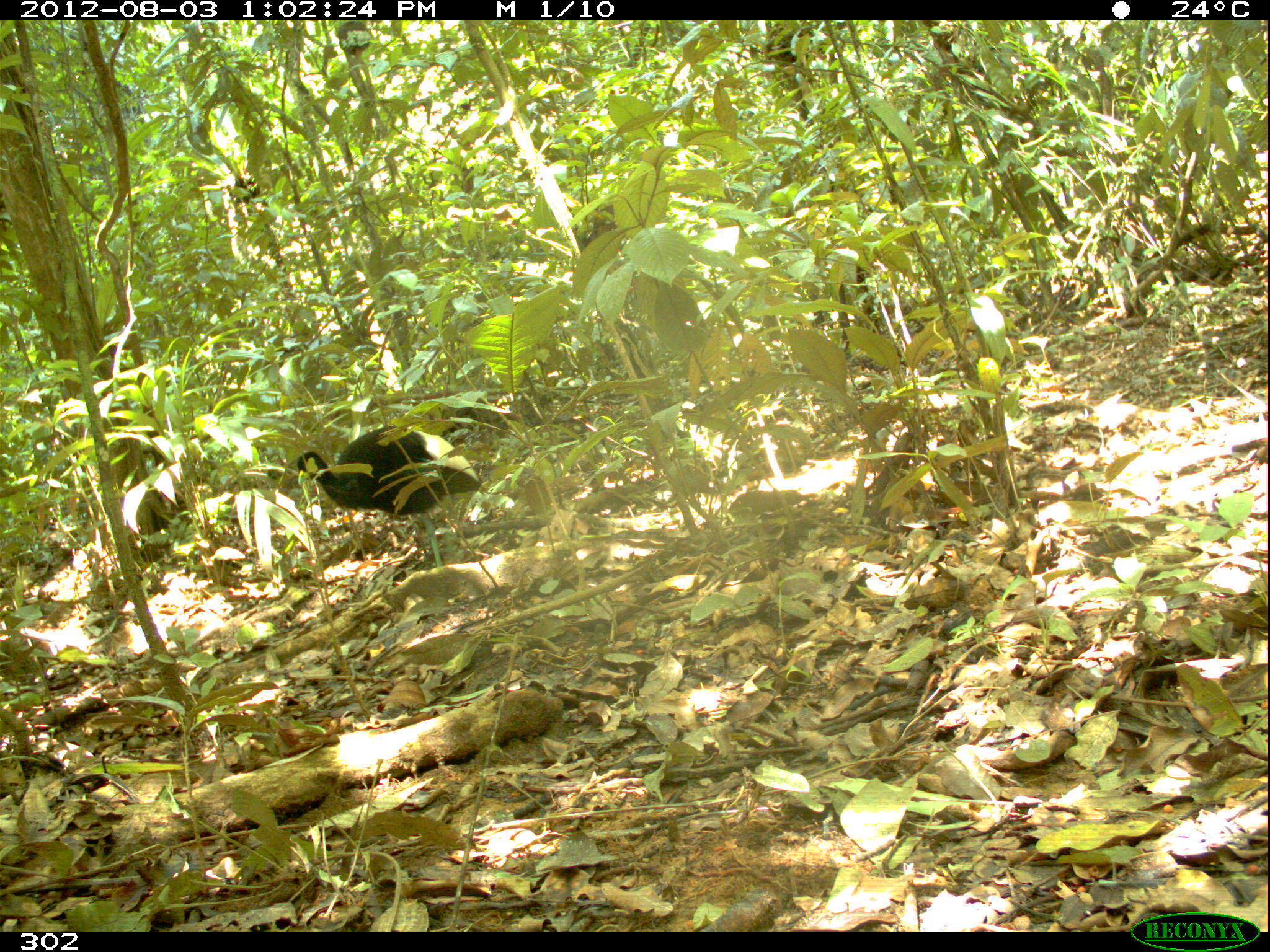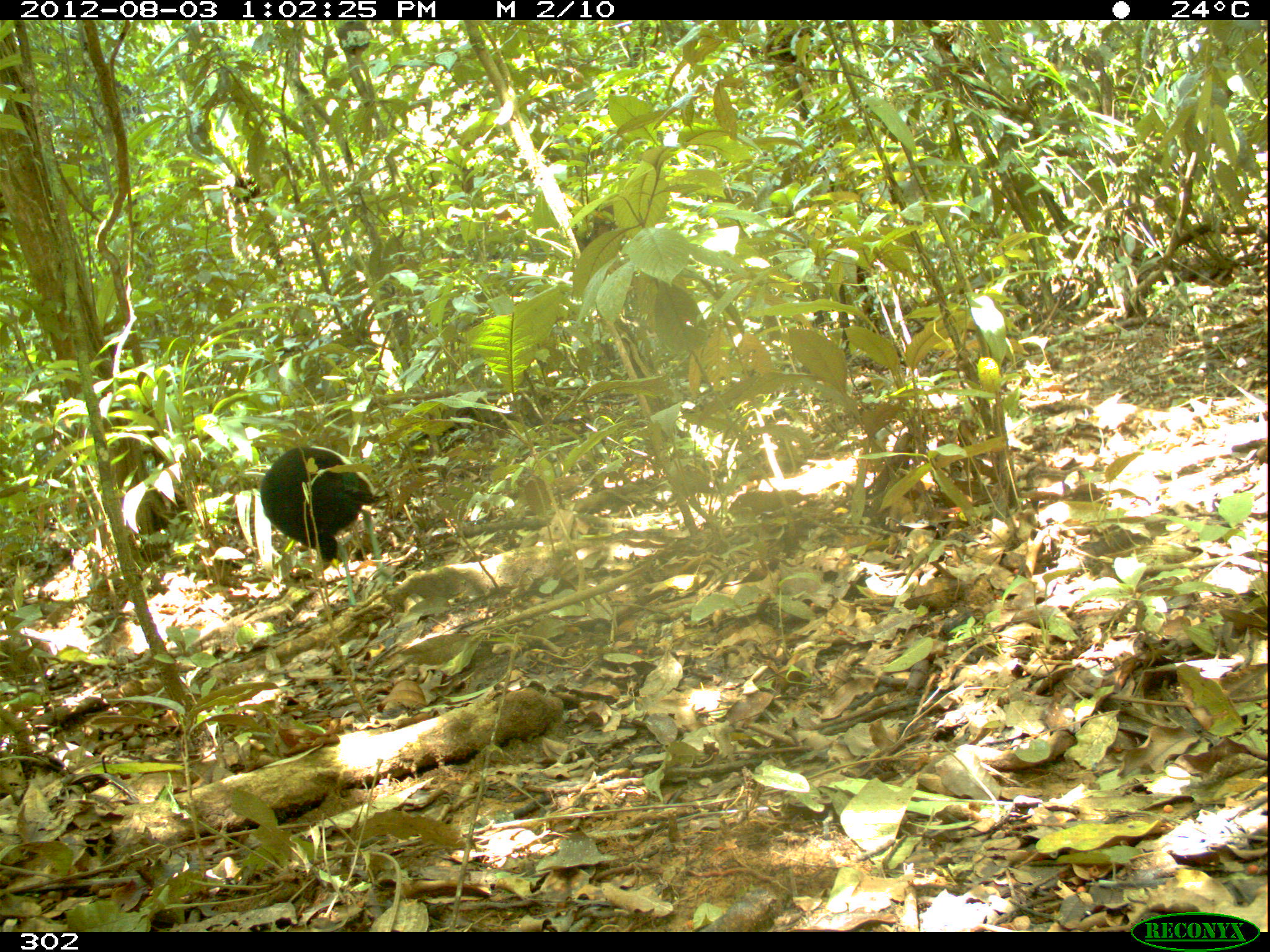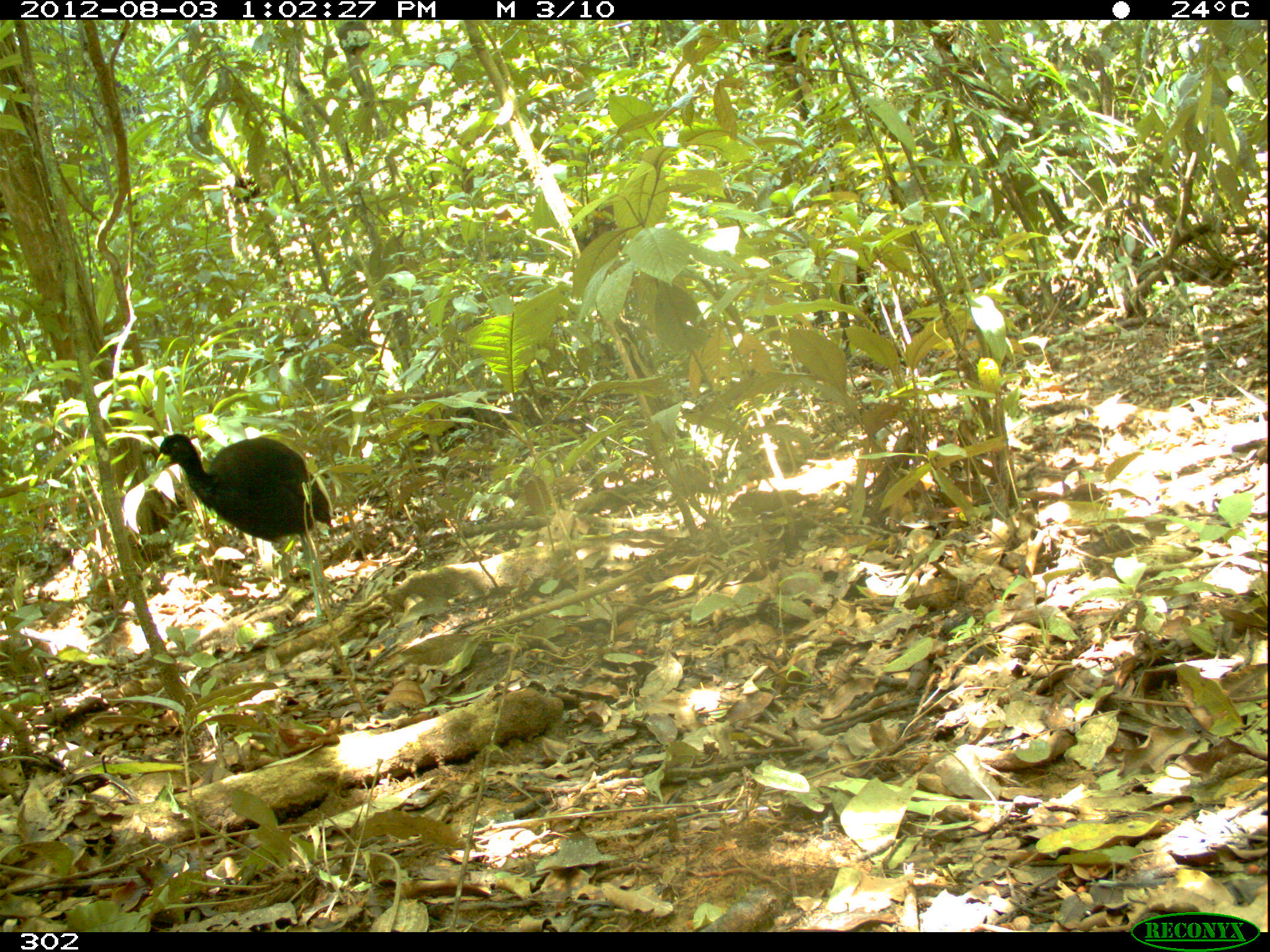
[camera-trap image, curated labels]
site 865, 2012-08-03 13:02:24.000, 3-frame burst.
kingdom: Animalia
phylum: Chordata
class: Aves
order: Gruiformes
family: Psophiidae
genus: Psophia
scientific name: Psophia leucoptera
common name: pale-winged trumpeter